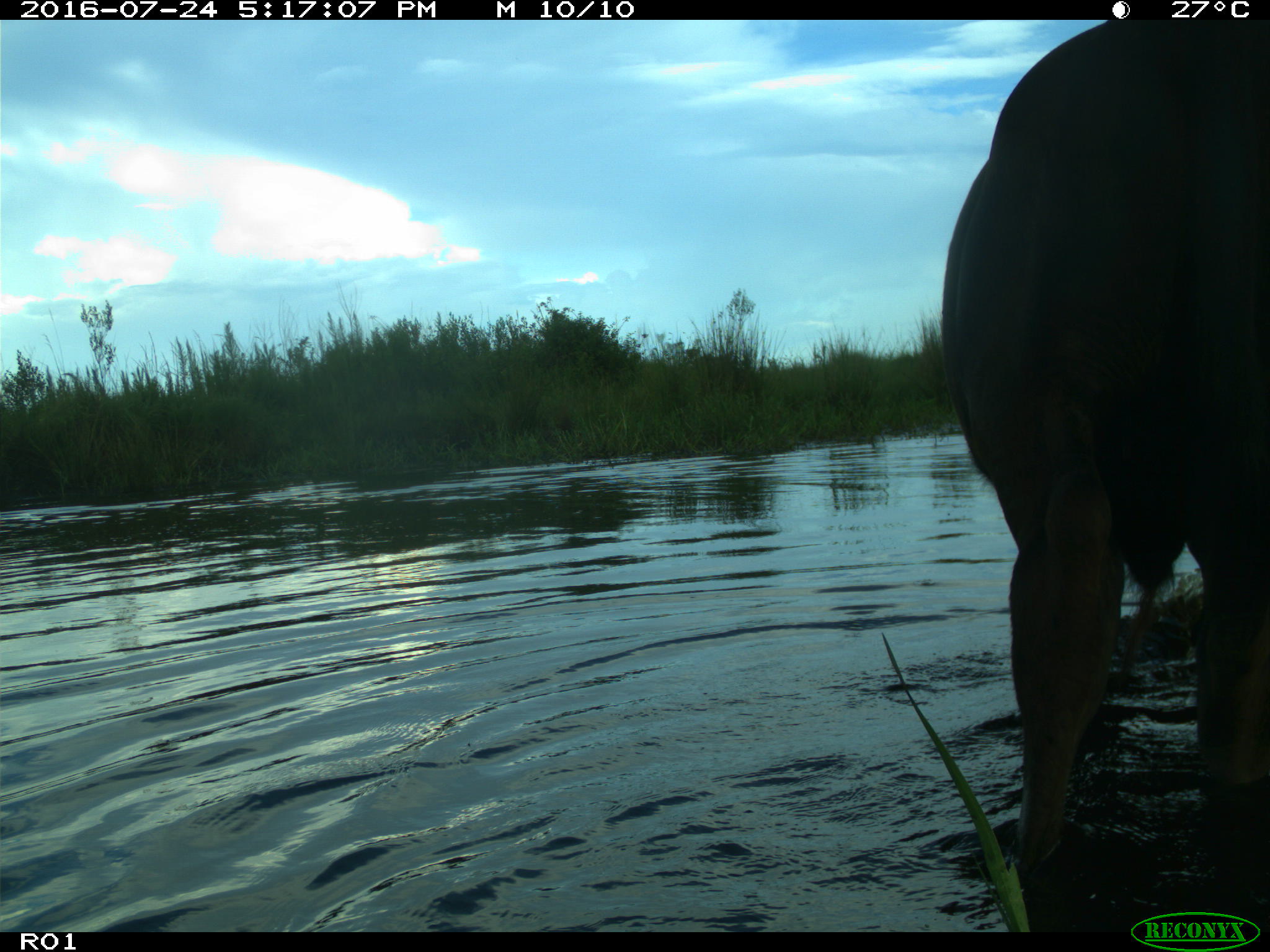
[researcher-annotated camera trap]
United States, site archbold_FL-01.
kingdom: Animalia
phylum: Chordata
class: Mammalia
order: Artiodactyla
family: Bovidae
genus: Bos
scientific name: Bos taurus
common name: domestic cow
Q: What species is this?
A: Bos taurus (domestic cow).